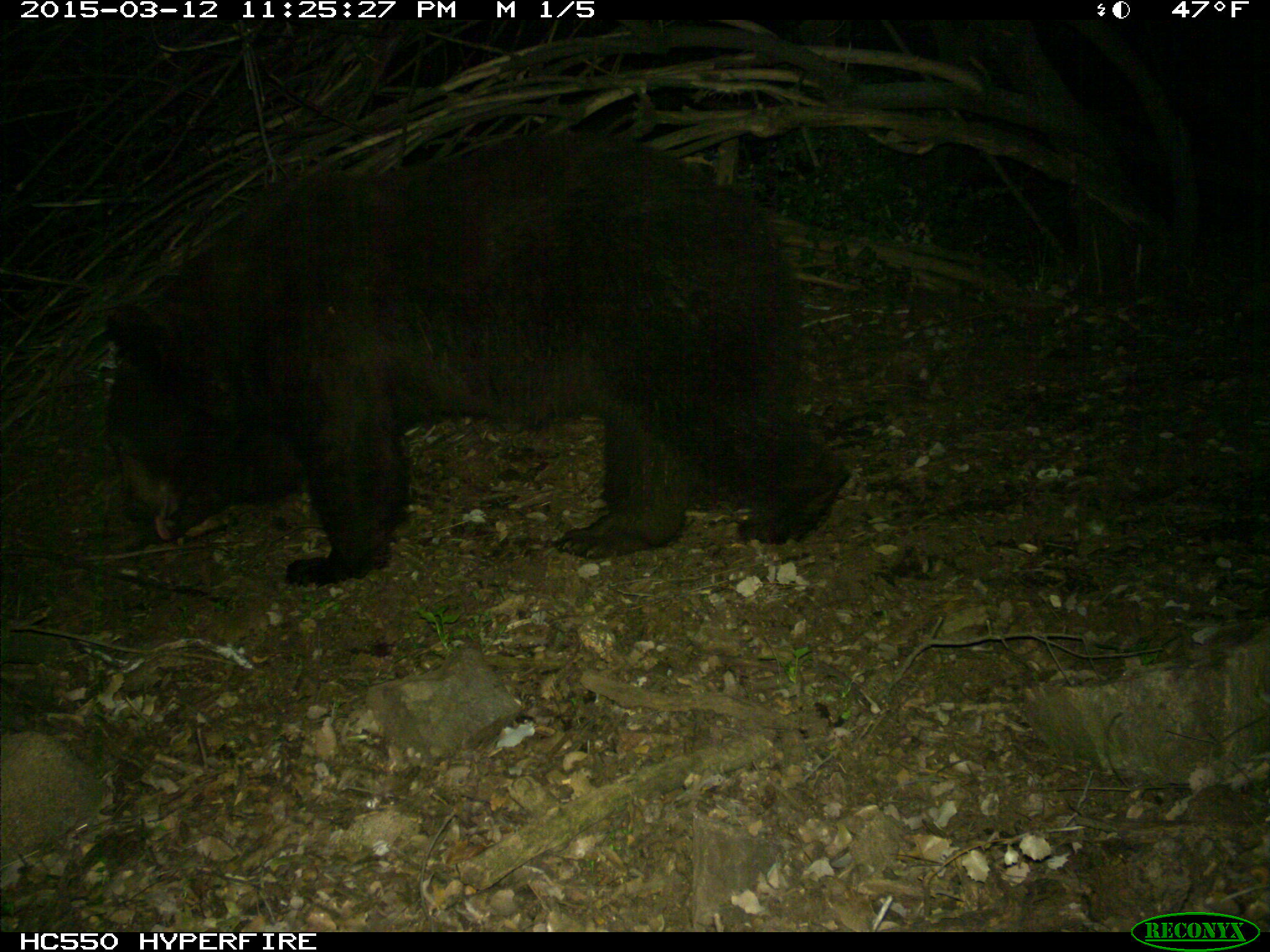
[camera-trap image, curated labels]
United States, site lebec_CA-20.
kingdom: Animalia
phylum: Chordata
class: Mammalia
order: Carnivora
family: Ursidae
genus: Ursus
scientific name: Ursus americanus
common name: american black bear